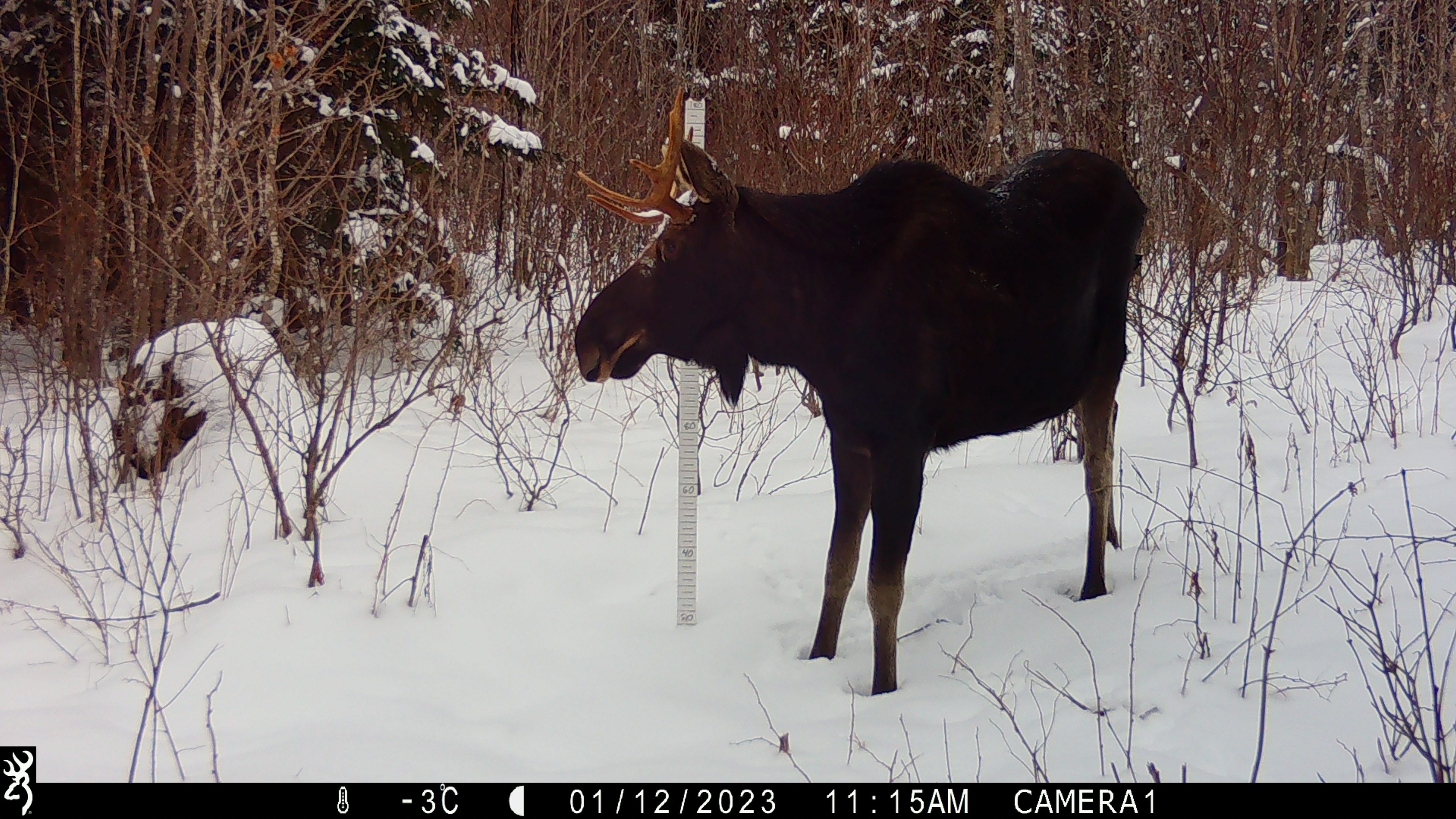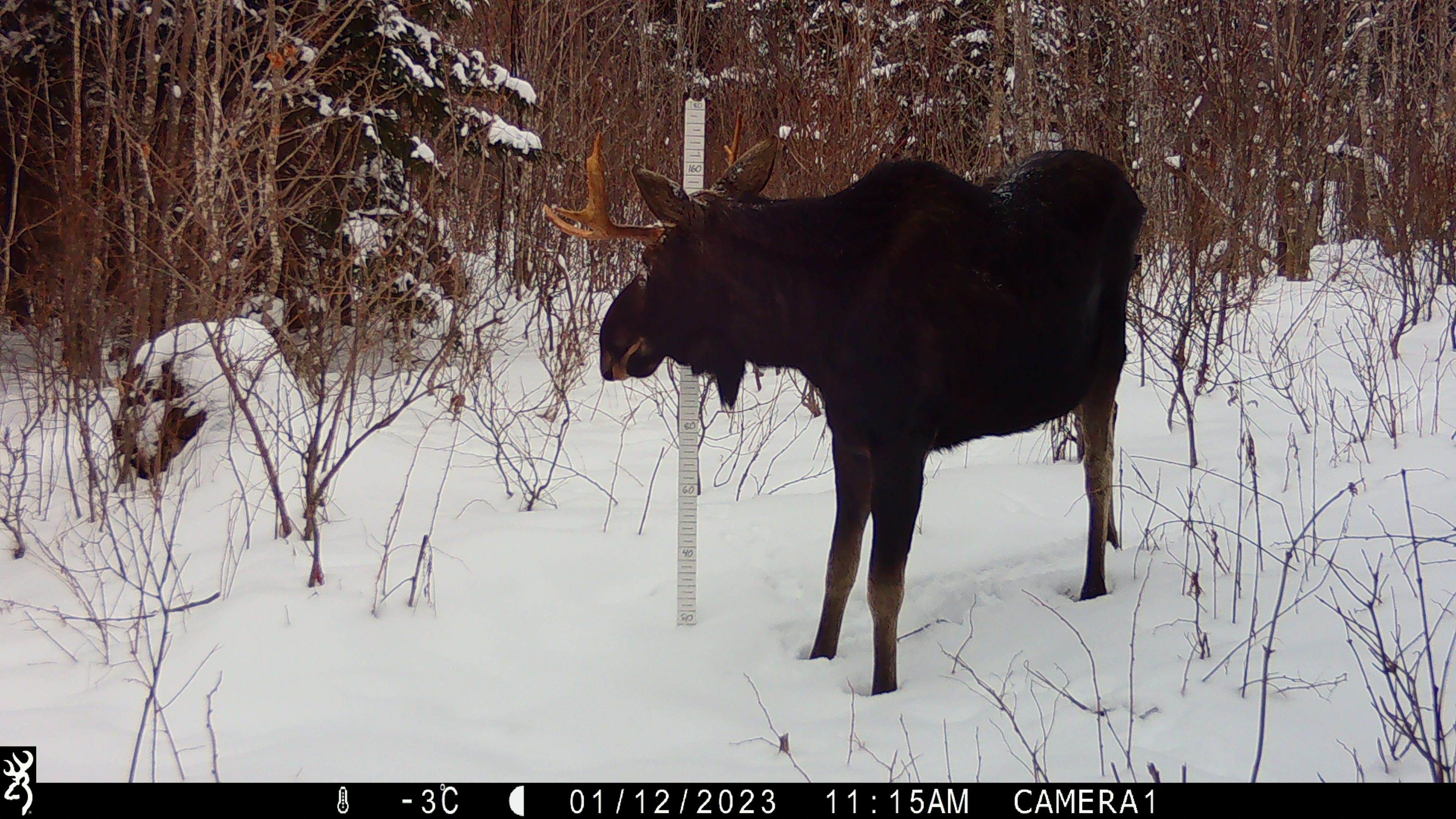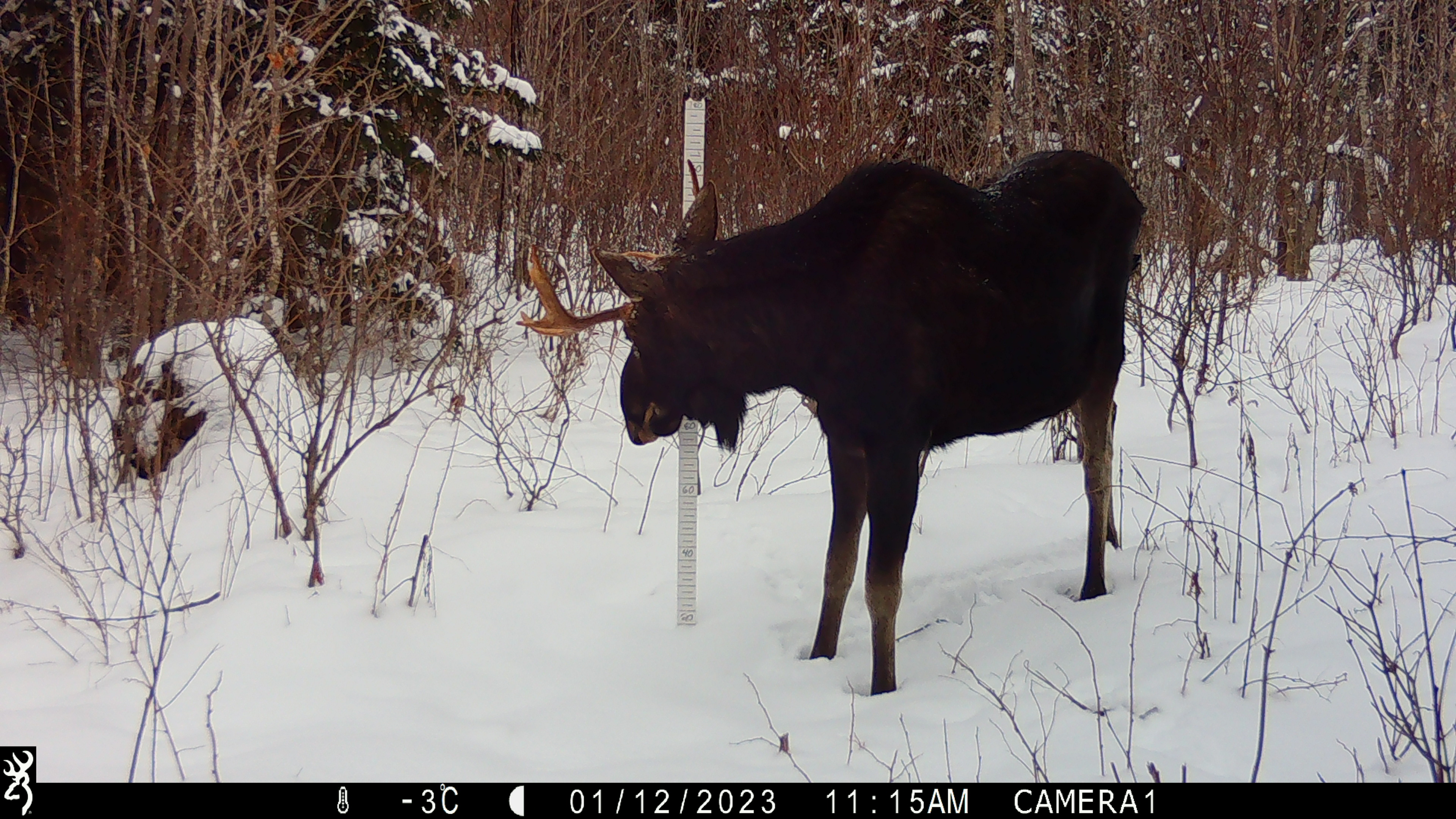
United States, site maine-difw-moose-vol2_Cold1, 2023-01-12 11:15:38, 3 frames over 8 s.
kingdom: Animalia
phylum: Chordata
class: Mammalia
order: Artiodactyla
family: Cervidae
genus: Alces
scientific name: Alces alces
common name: moose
Moose (Alces alces).